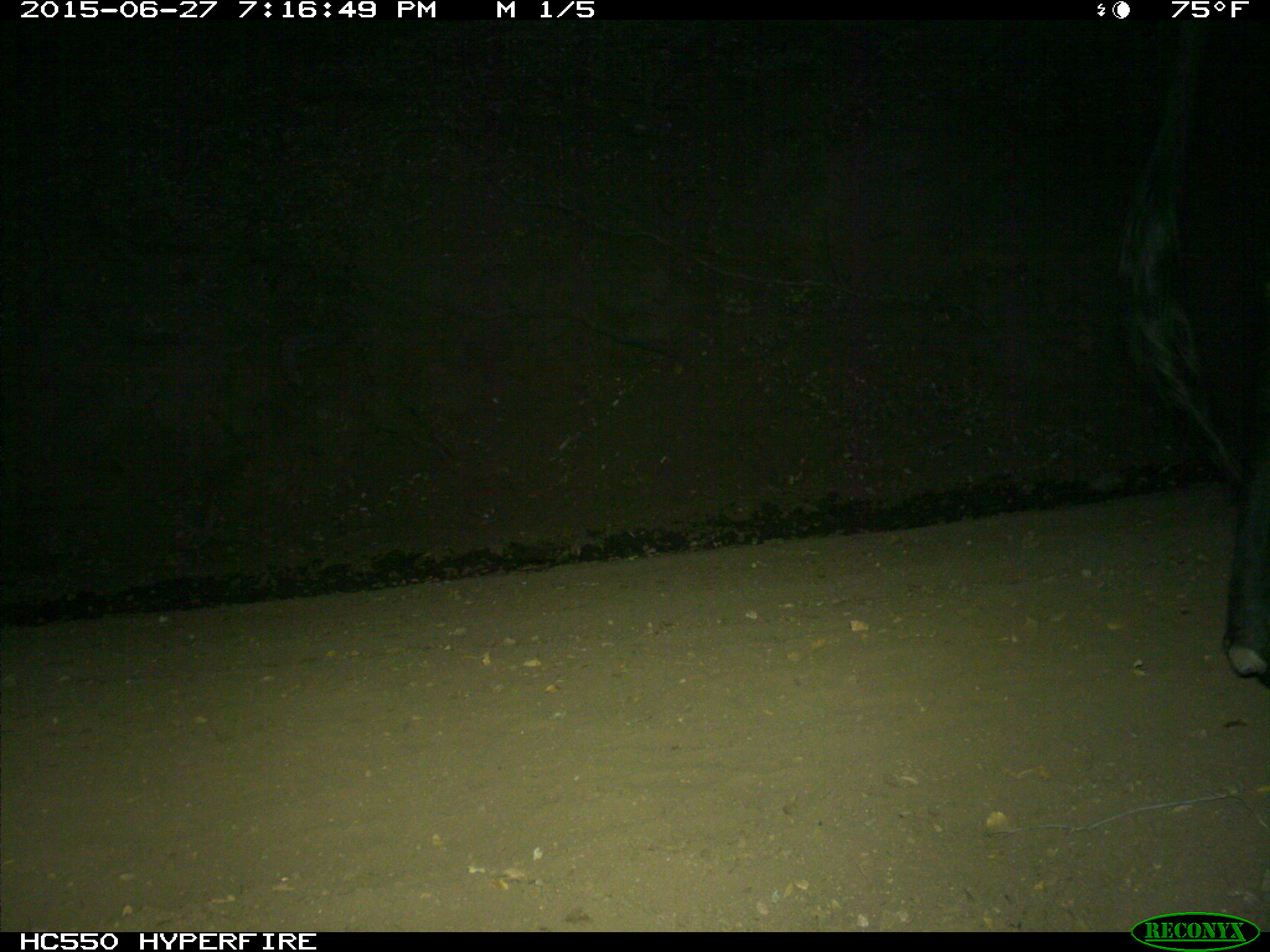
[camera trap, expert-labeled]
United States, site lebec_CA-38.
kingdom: Animalia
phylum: Chordata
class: Mammalia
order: Artiodactyla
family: Bovidae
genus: Bos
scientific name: Bos taurus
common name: domestic cow